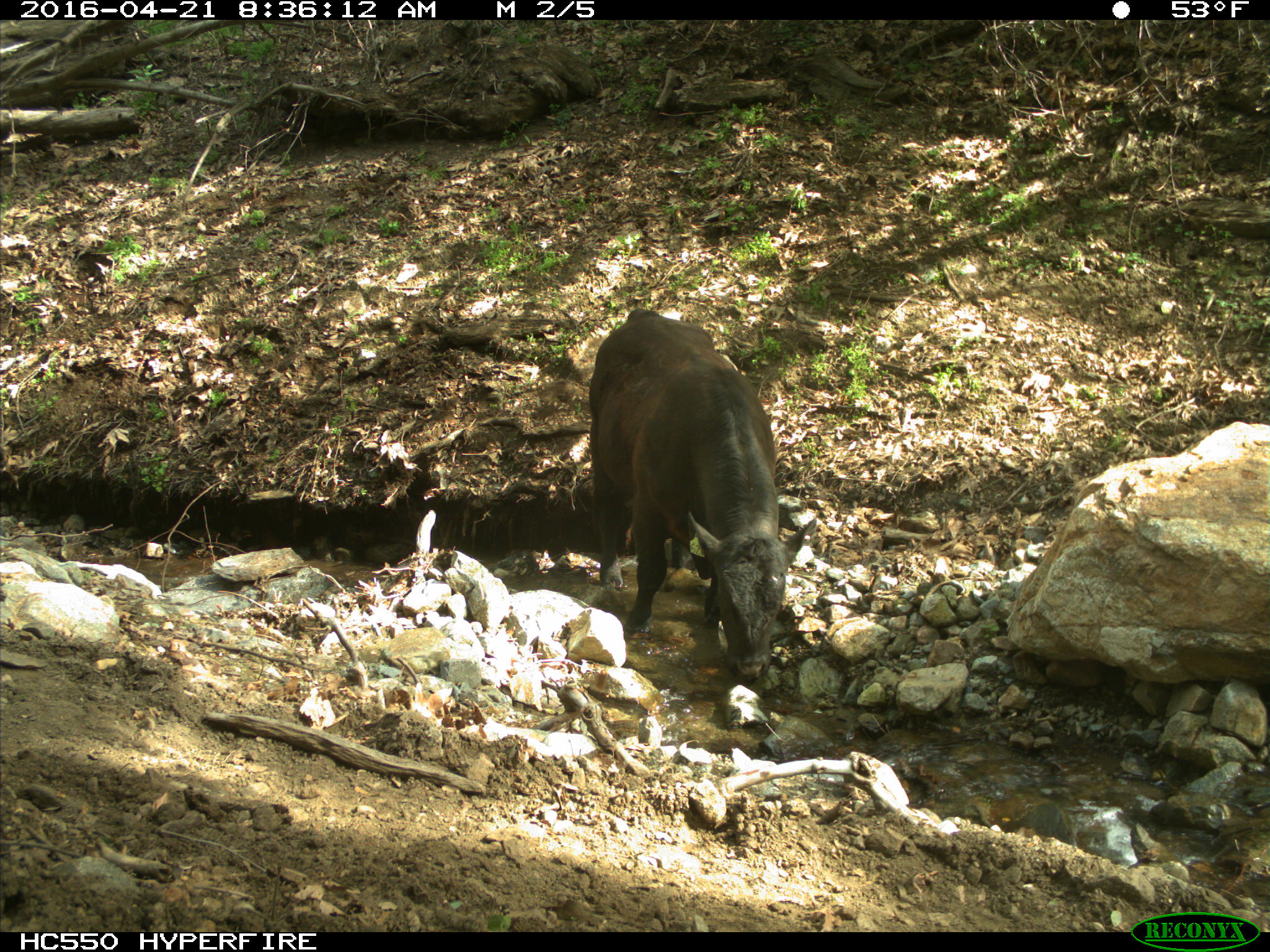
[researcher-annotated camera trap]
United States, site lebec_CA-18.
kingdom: Animalia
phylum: Chordata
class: Mammalia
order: Artiodactyla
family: Bovidae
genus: Bos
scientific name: Bos taurus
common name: domestic cow